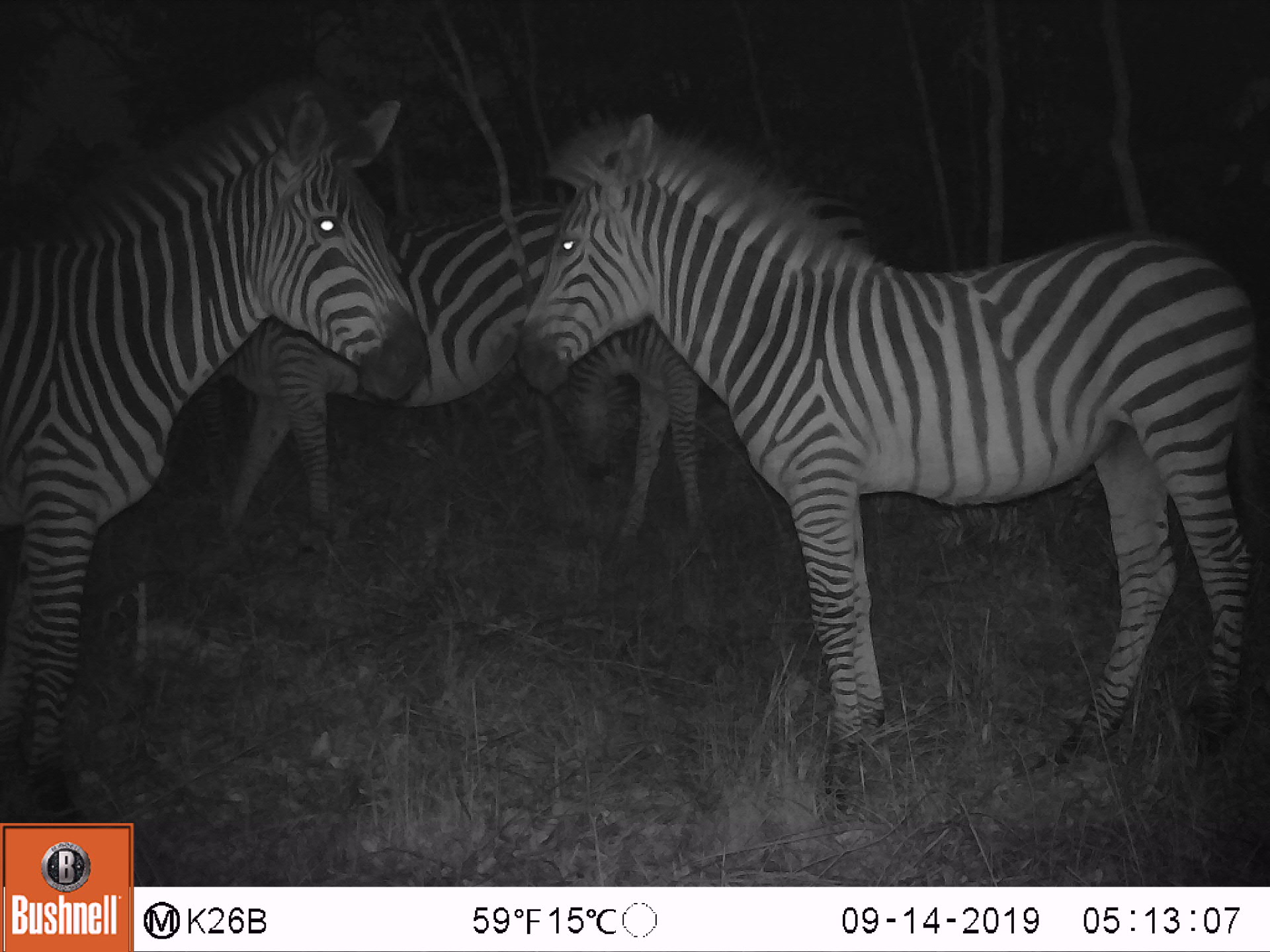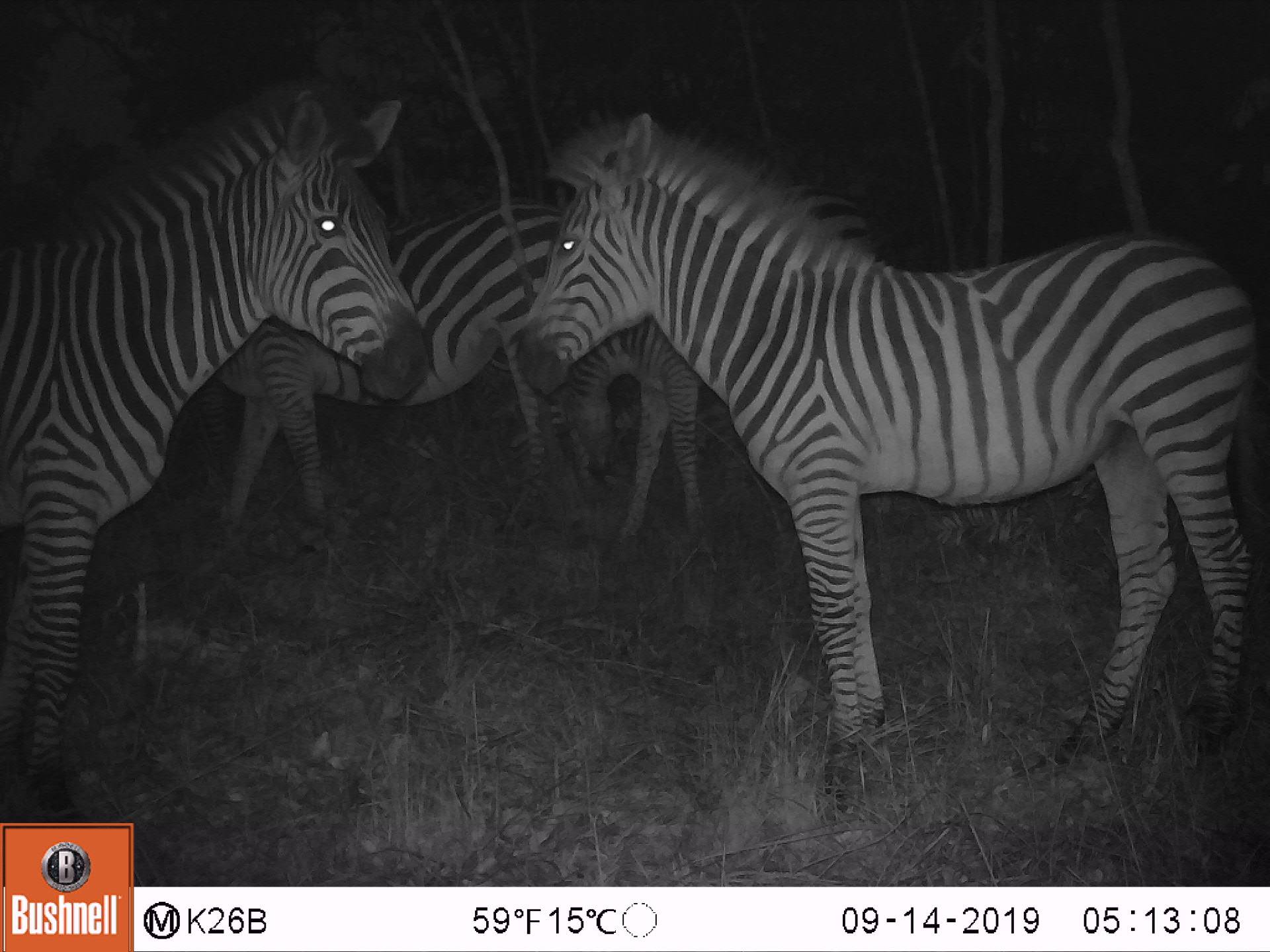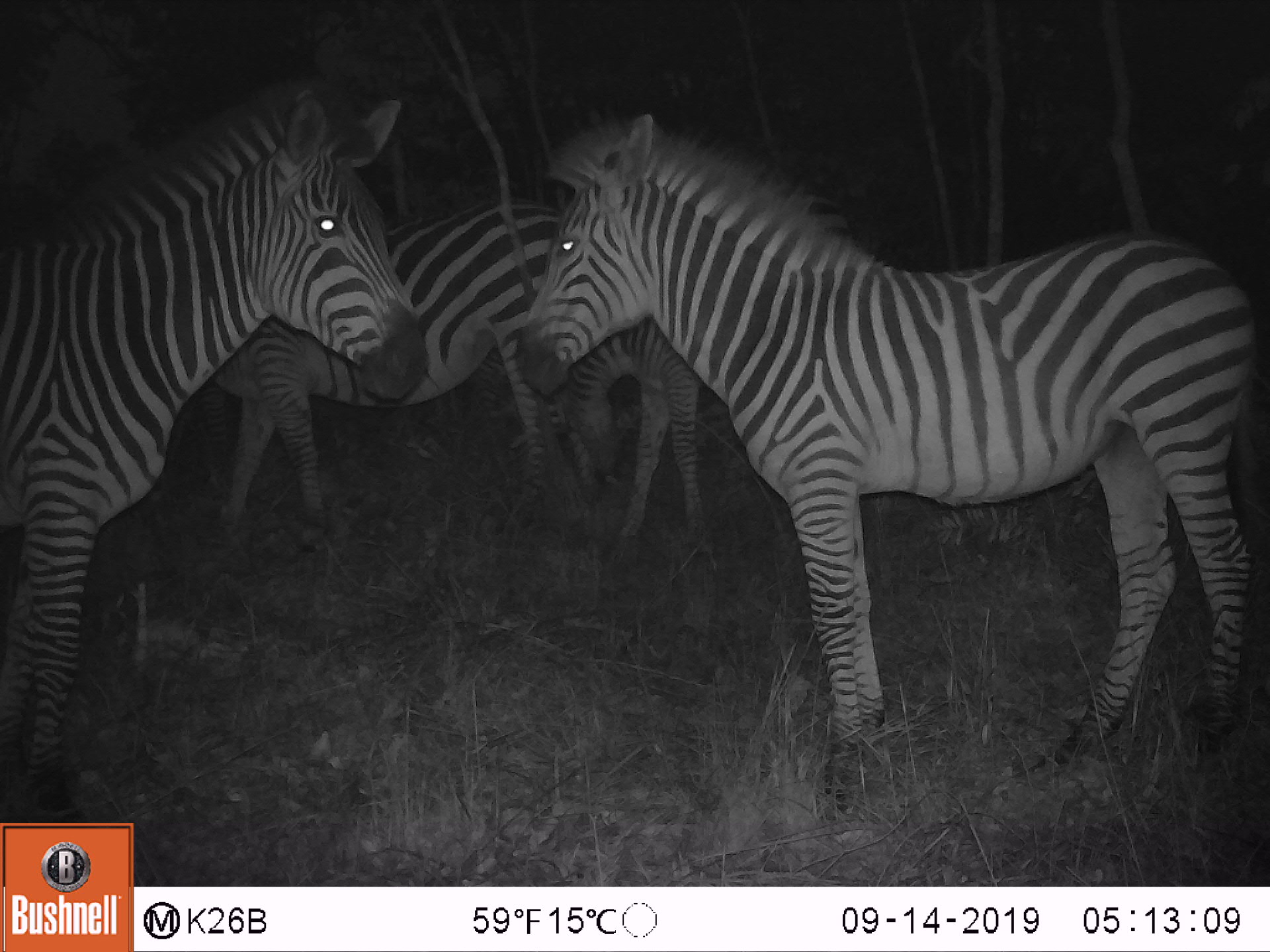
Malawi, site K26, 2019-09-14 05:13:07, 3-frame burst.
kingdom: Animalia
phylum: Chordata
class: Mammalia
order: Perissodactyla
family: Equidae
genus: Equus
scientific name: Equus quagga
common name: plains zebra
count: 2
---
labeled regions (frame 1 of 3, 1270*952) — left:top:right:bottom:
plains zebra: 513:105:1268:806; 0:81:424:814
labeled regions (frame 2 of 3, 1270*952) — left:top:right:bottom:
plains zebra: 516:109:1268:813; 3:73:435:819; 215:196:576:549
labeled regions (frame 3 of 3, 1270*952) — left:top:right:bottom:
plains zebra: 513:105:1266:806; 0:75:431:819; 216:200:610:529